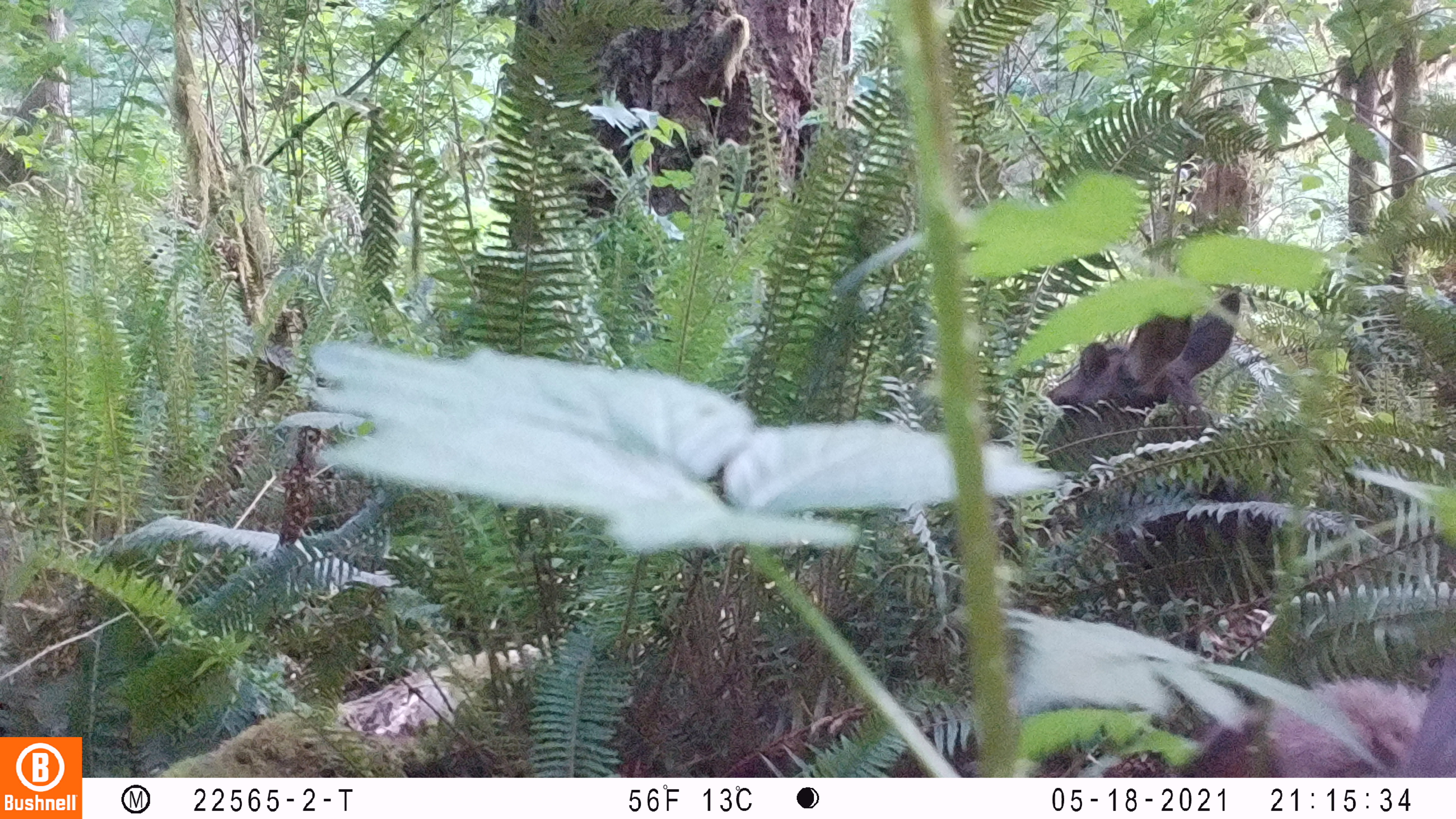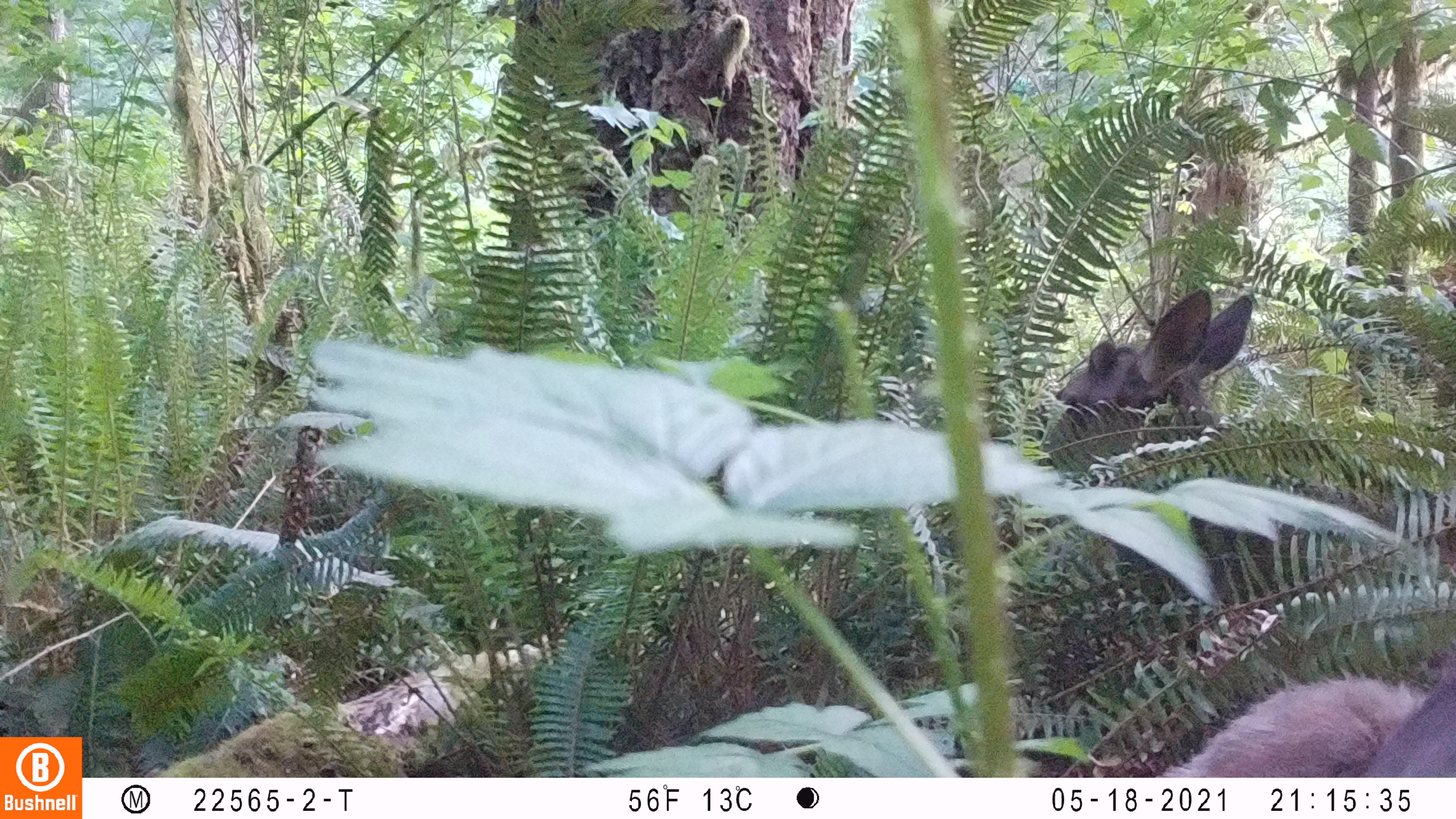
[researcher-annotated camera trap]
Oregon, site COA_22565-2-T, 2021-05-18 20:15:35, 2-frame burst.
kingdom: Animalia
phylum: Chordata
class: Mammalia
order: Artiodactyla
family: Cervidae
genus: Cervus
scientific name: Cervus canadensis roosevelti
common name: roosevelt elk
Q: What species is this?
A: Roosevelt elk (Cervus canadensis roosevelti).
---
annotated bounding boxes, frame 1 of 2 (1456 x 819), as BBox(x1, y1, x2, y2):
roosevelt elk: BBox(1032, 297, 1253, 418)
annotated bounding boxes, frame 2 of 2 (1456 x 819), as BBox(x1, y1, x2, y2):
roosevelt elk: BBox(1043, 278, 1276, 431)